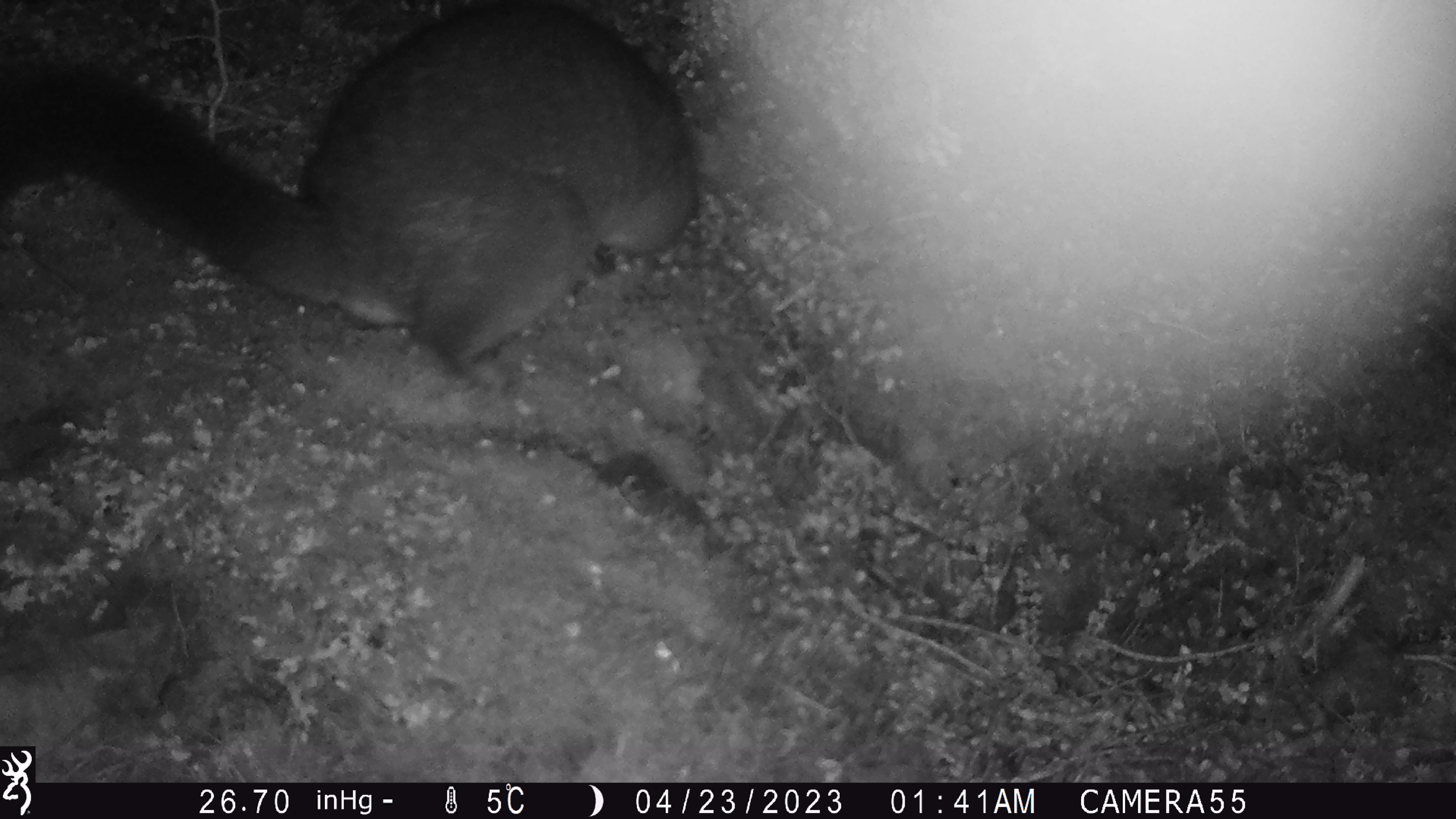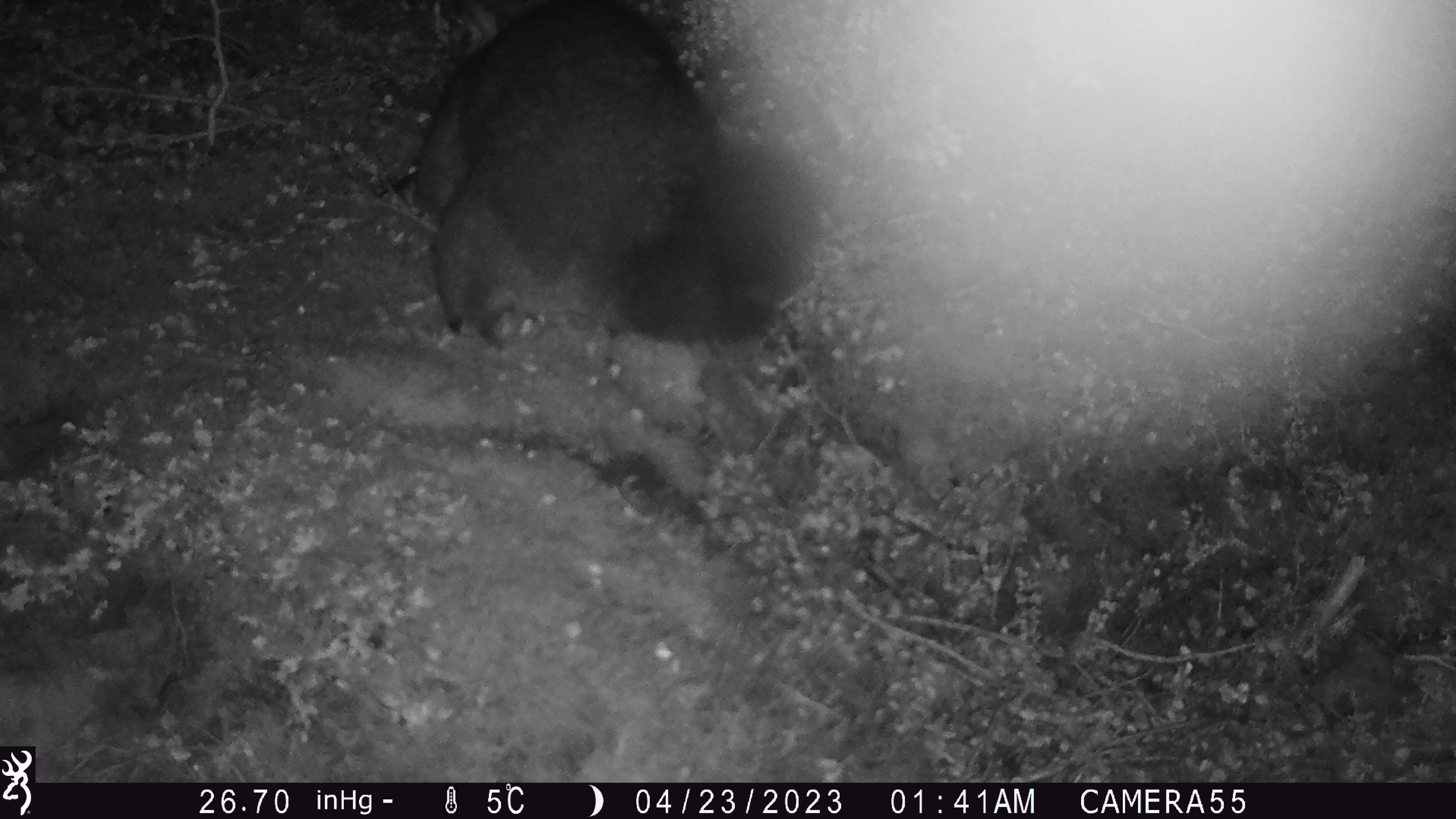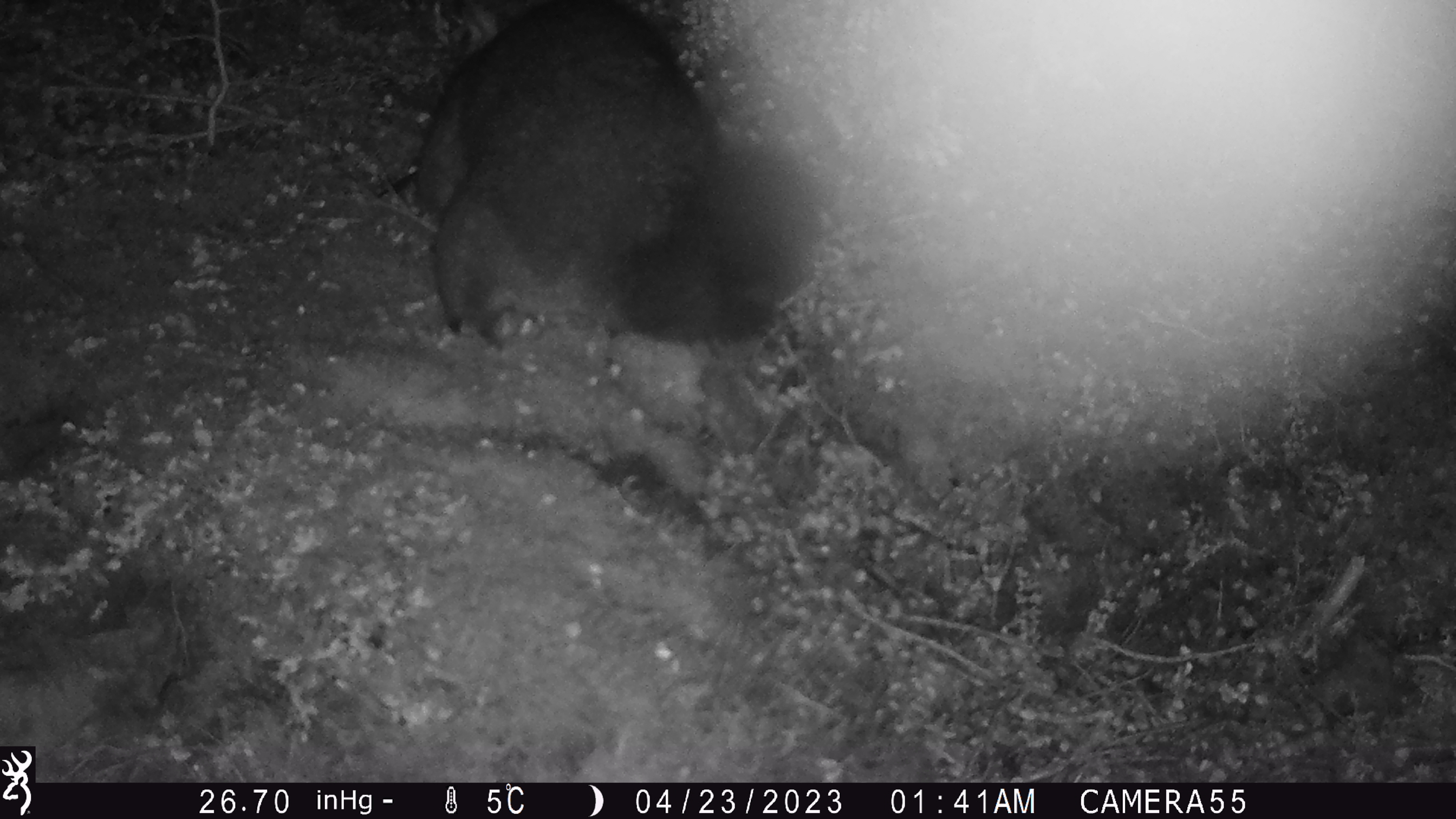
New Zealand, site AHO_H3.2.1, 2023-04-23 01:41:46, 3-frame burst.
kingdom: Animalia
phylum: Chordata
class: Mammalia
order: Carnivora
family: Mustelidae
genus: Mustela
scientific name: Mustela erminea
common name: stoat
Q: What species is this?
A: Stoat (Mustela erminea).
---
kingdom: Animalia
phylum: Chordata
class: Mammalia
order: Diprotodontia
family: Phalangeridae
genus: Trichosurus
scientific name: Trichosurus vulpecula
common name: common brushtail possum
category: possum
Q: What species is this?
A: Possum (common brushtail possum) (Trichosurus vulpecula).